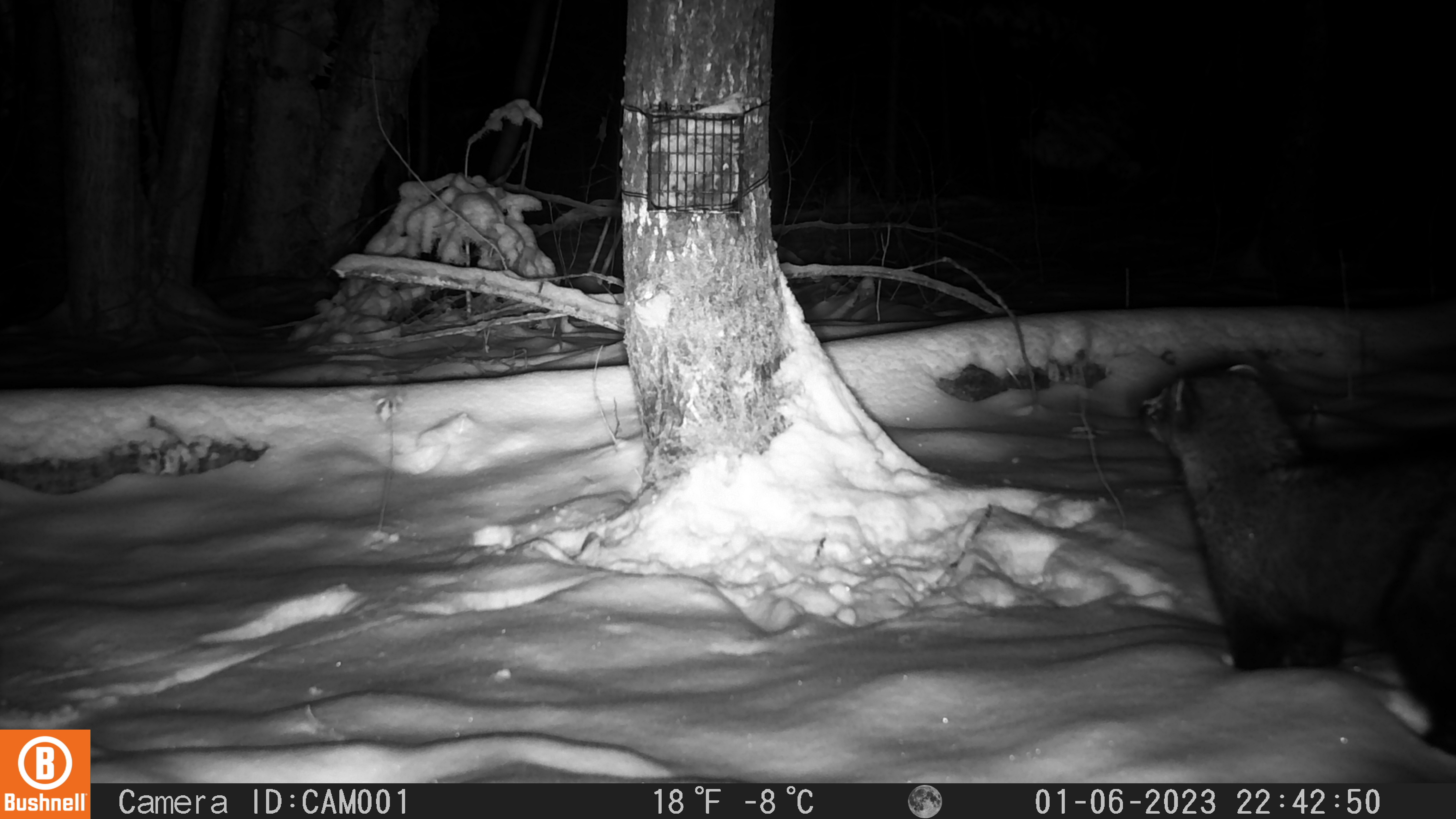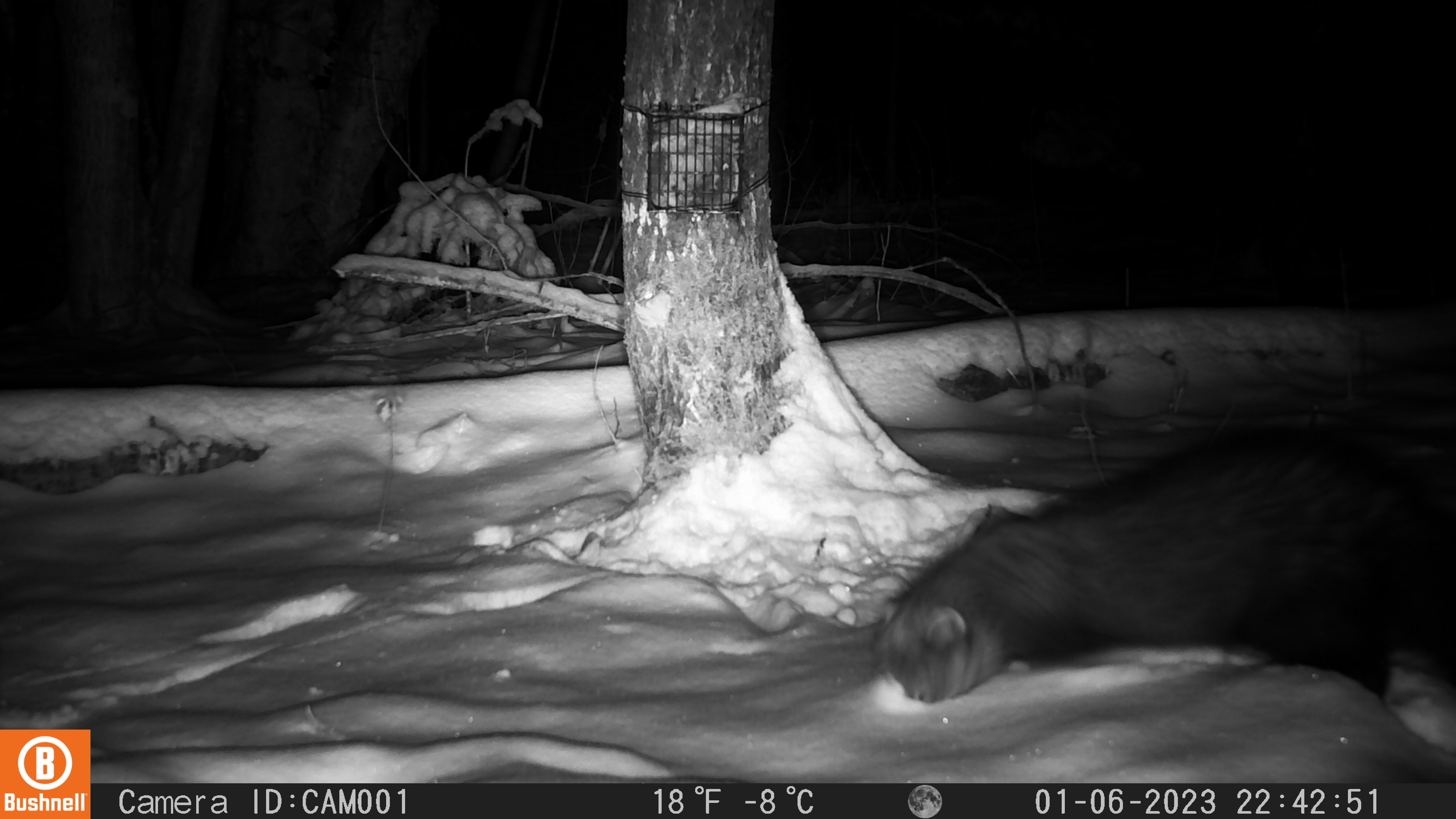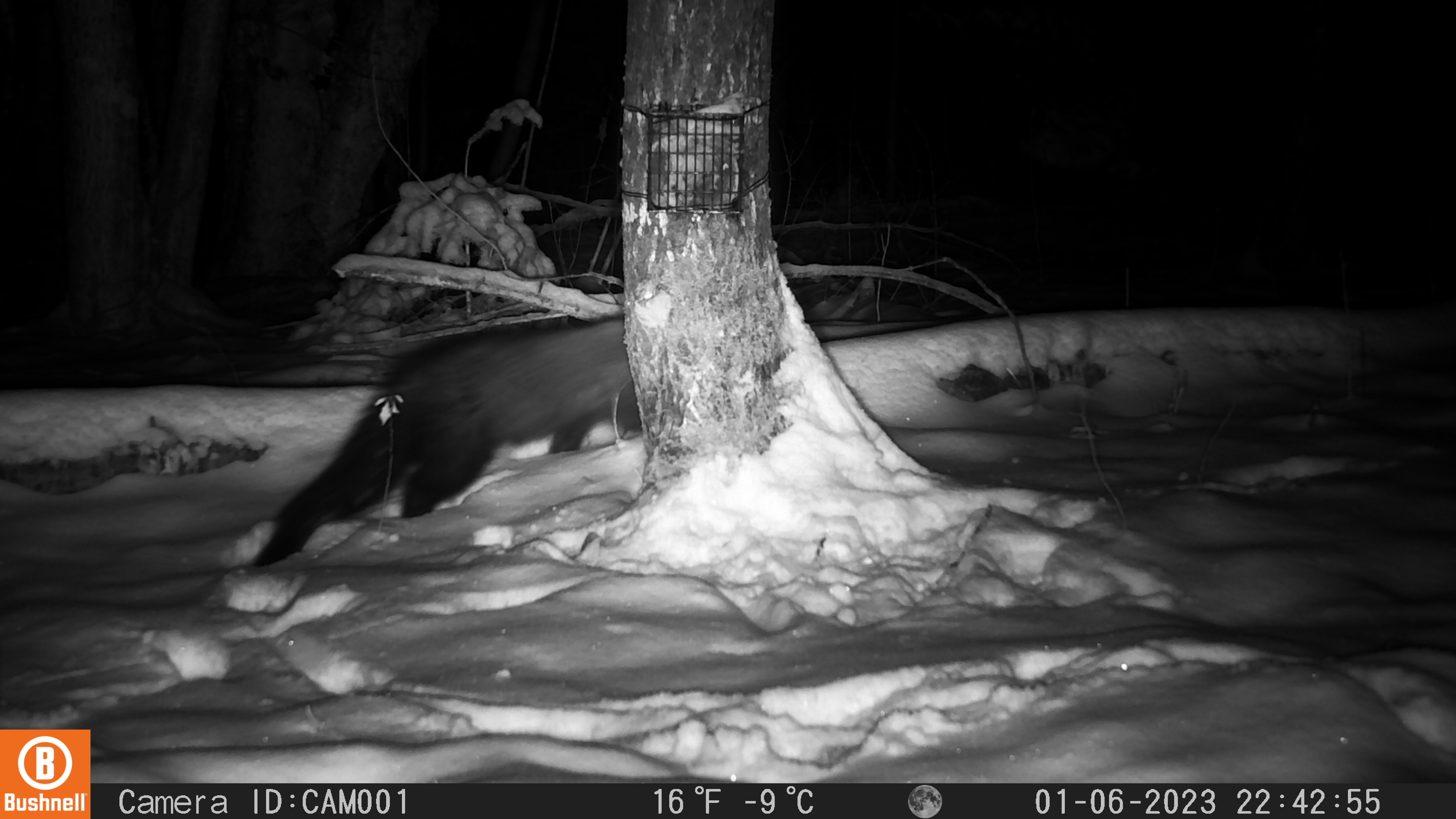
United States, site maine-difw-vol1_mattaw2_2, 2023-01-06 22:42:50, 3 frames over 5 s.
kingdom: Animalia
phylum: Chordata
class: Mammalia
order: Carnivora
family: Mustelidae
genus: Pekania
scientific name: Pekania pennanti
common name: fisher